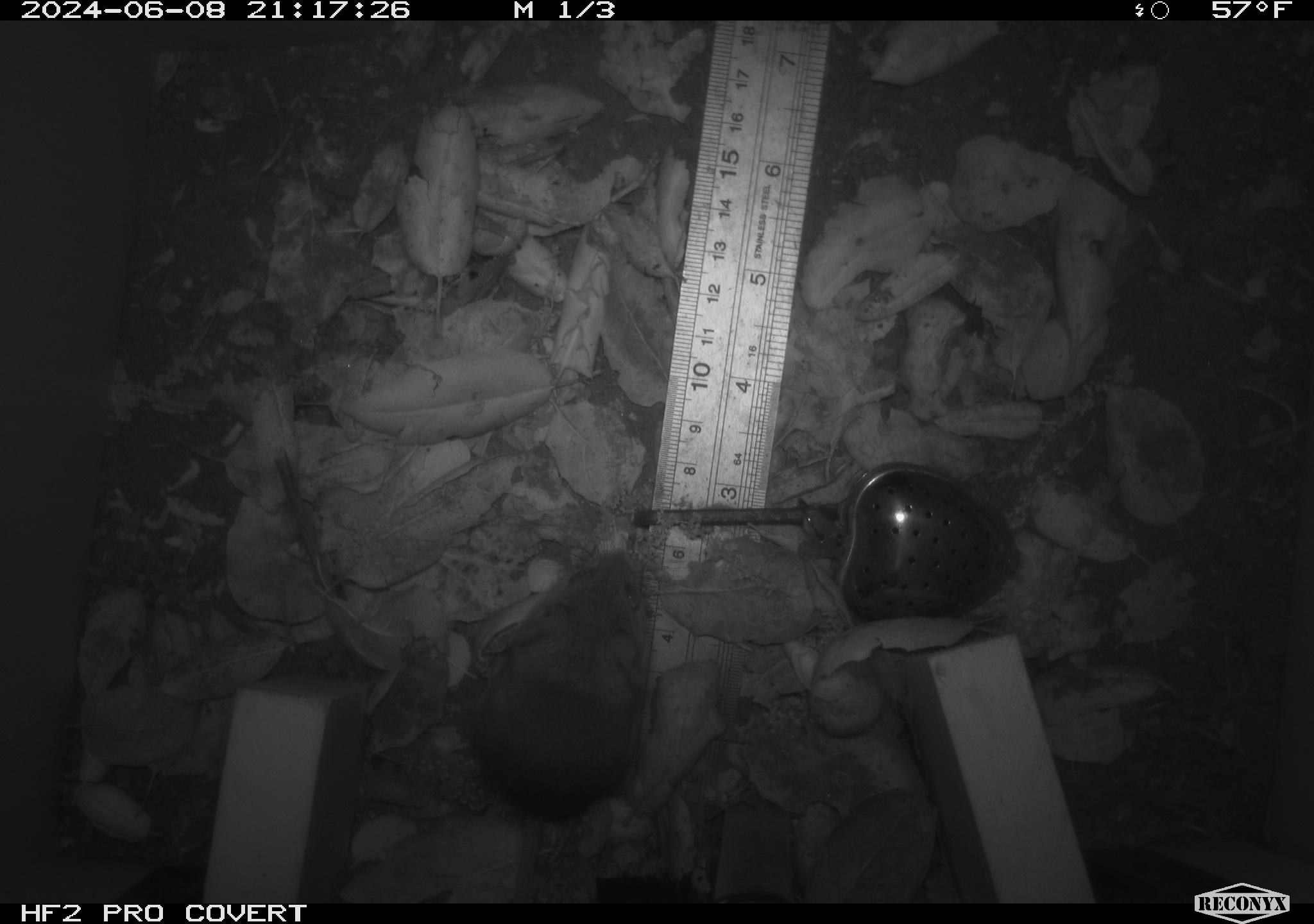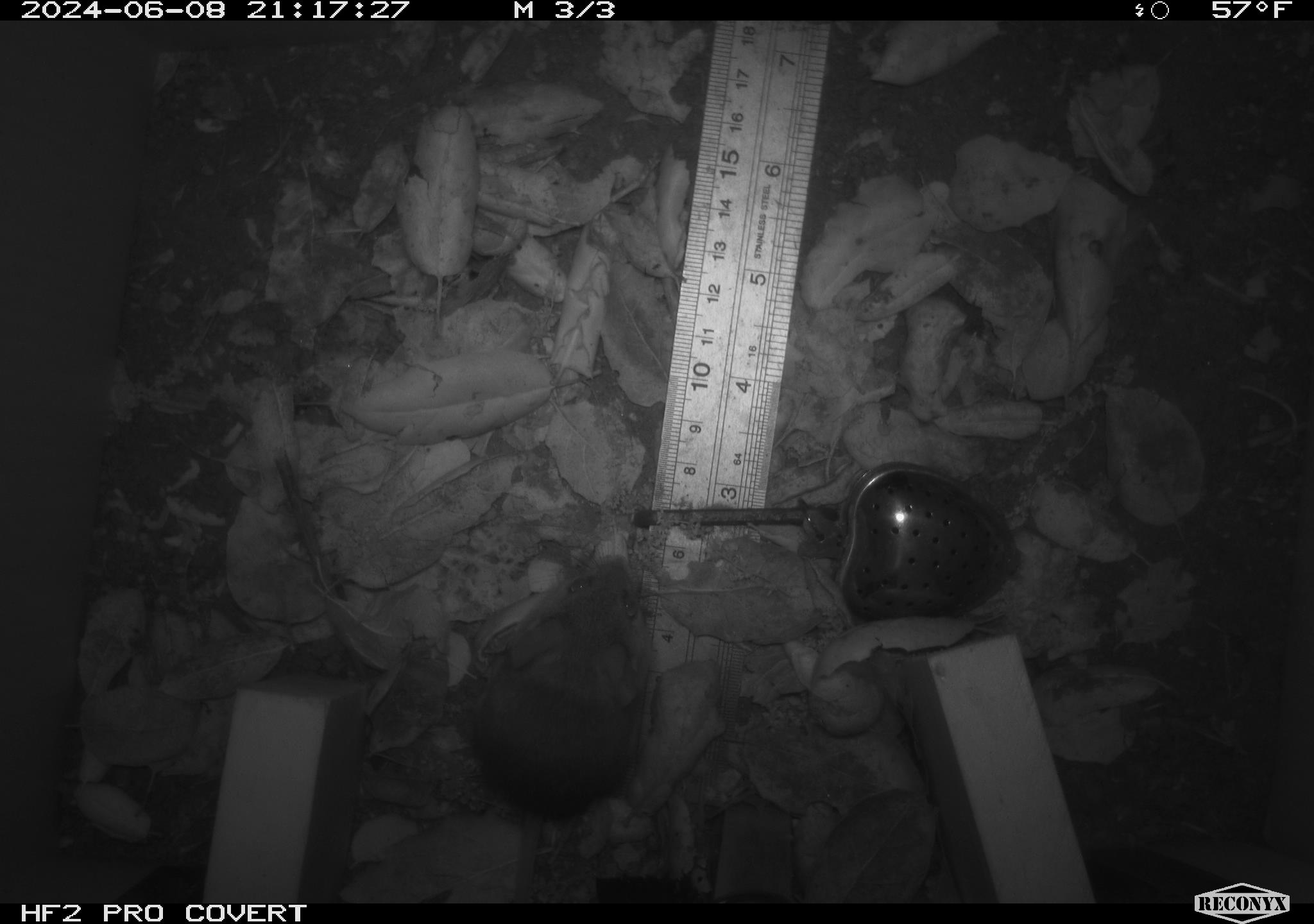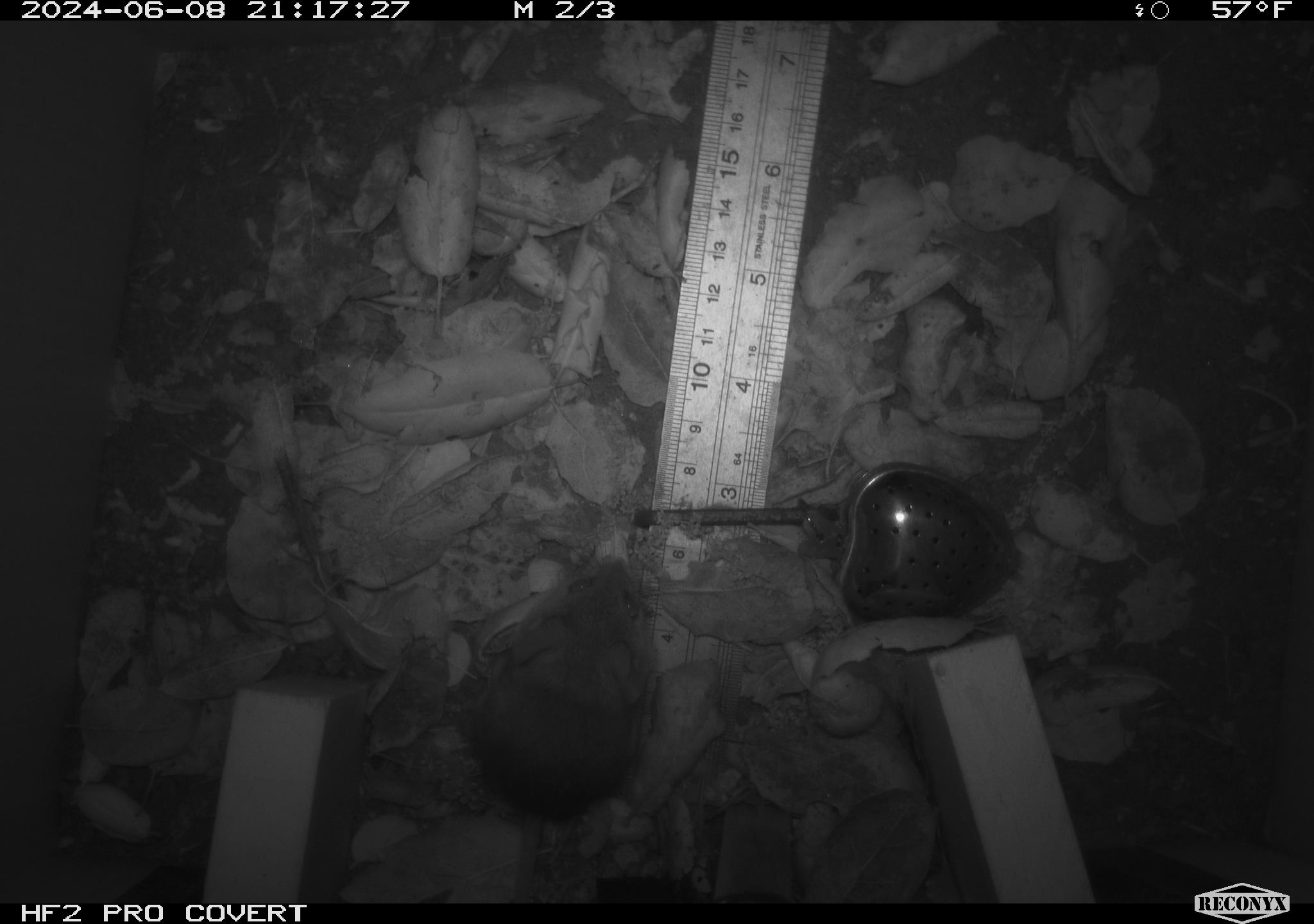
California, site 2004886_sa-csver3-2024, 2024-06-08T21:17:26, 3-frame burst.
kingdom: Animalia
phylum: Chordata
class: Mammalia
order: Rodentia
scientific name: Rodentia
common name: rodent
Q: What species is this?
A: Rodent (Rodentia).